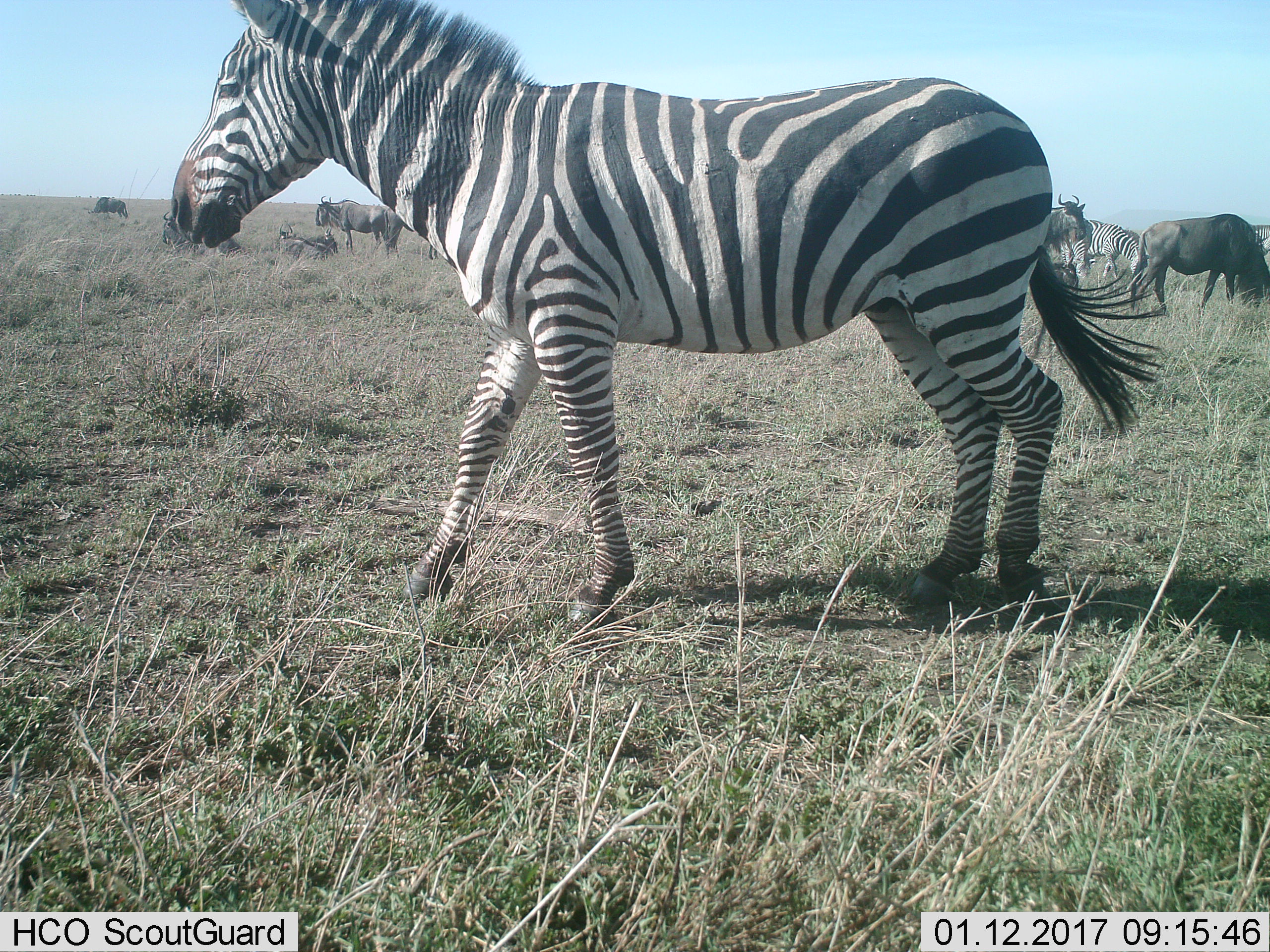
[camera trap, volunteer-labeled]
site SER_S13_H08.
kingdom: Animalia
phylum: Chordata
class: Mammalia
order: Artiodactyla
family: Bovidae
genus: Connochaetes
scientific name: Connochaetes taurinus taurinus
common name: blue wildebeest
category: wildebeestblue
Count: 7.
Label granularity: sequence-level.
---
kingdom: Animalia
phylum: Chordata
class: Mammalia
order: Perissodactyla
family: Equidae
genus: Equus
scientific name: Equus quagga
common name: plains zebra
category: zebraplains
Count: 3.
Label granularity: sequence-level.